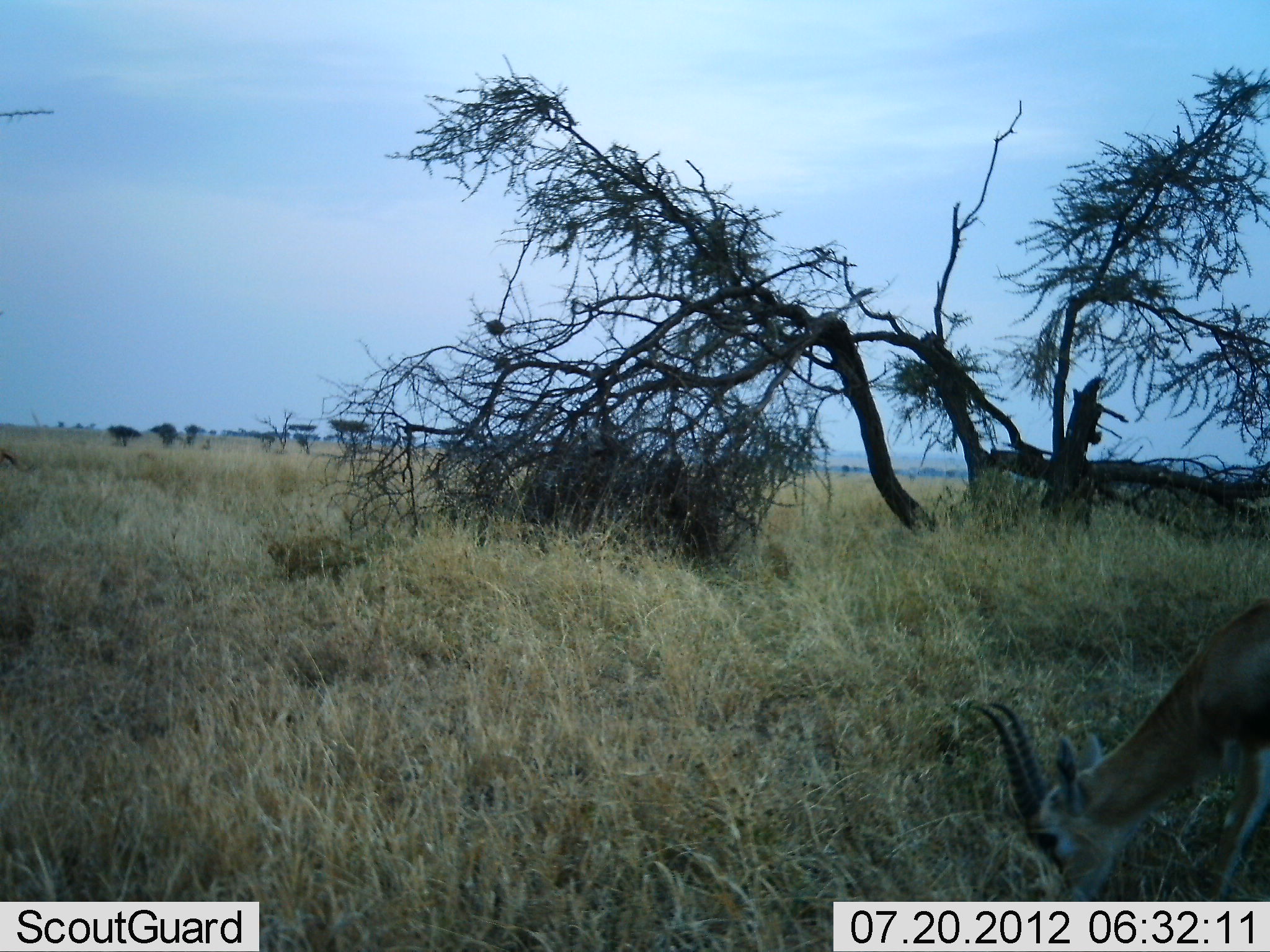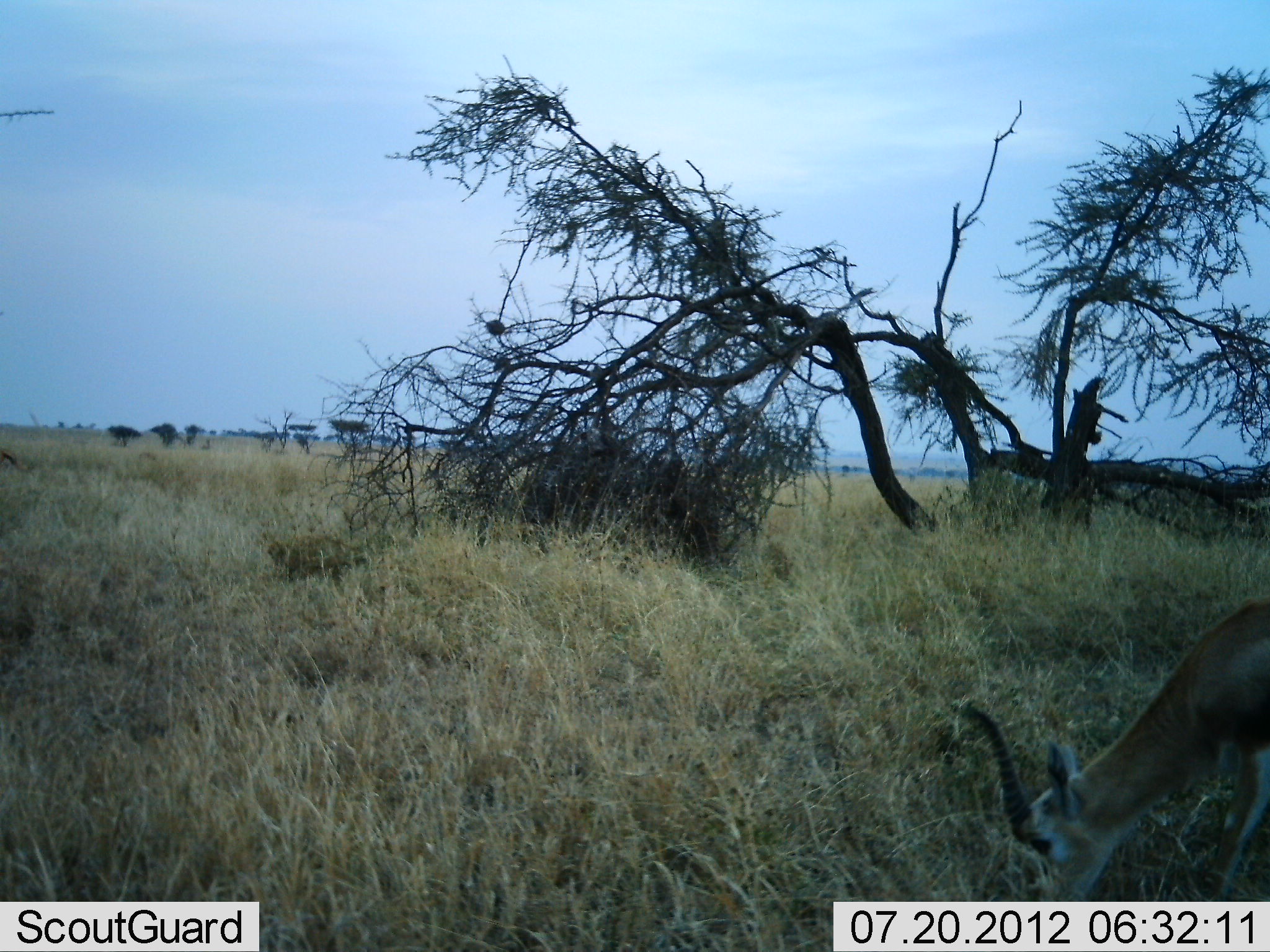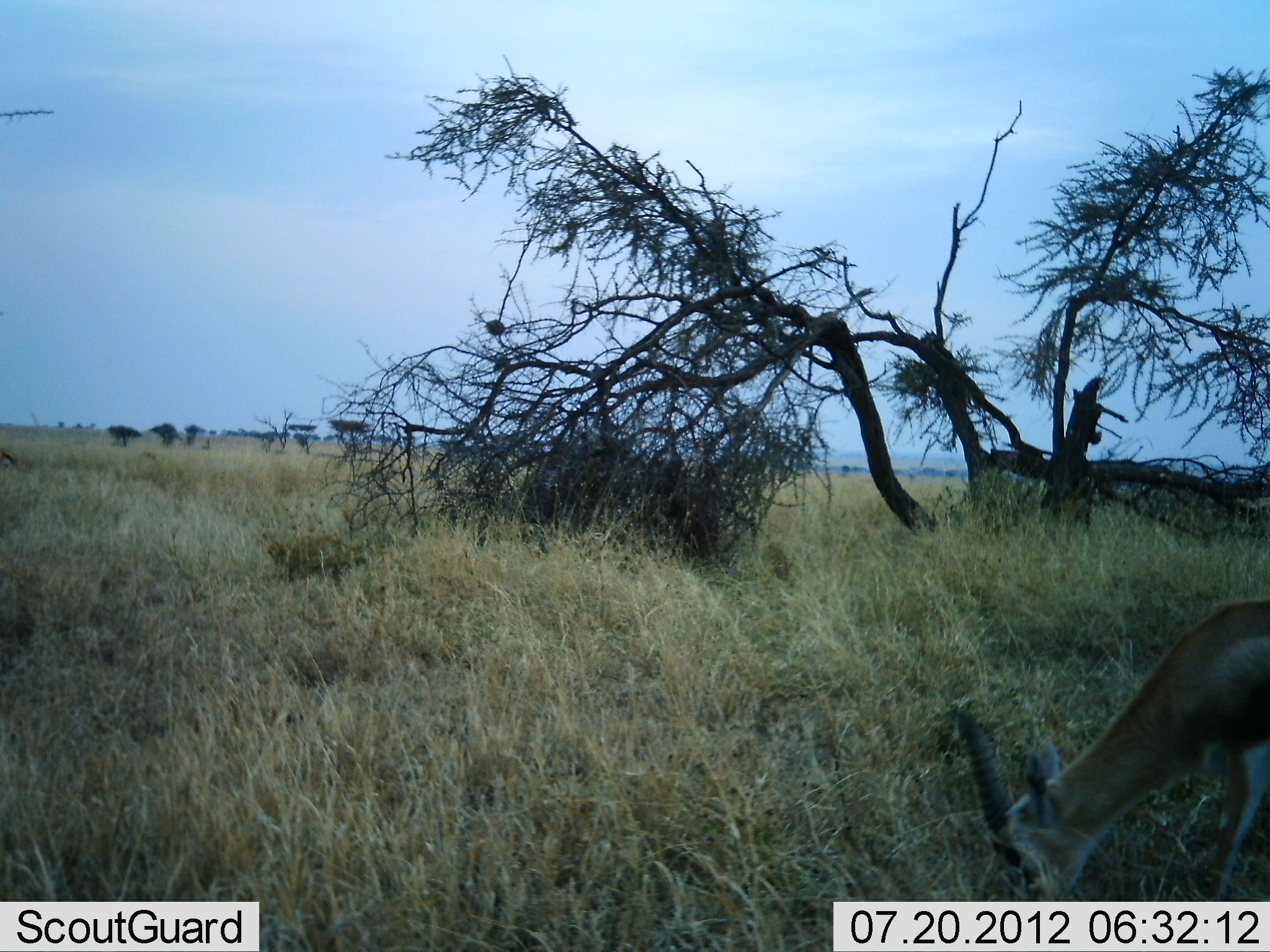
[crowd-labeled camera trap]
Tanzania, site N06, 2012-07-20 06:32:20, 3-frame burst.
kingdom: Animalia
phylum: Chordata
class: Mammalia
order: Artiodactyla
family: Bovidae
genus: Nanger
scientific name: Nanger granti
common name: grant's gazelle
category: gazellegrants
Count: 1.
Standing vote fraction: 0%.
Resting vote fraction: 0%.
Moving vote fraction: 0%.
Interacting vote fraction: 0%.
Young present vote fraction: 0%.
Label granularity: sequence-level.